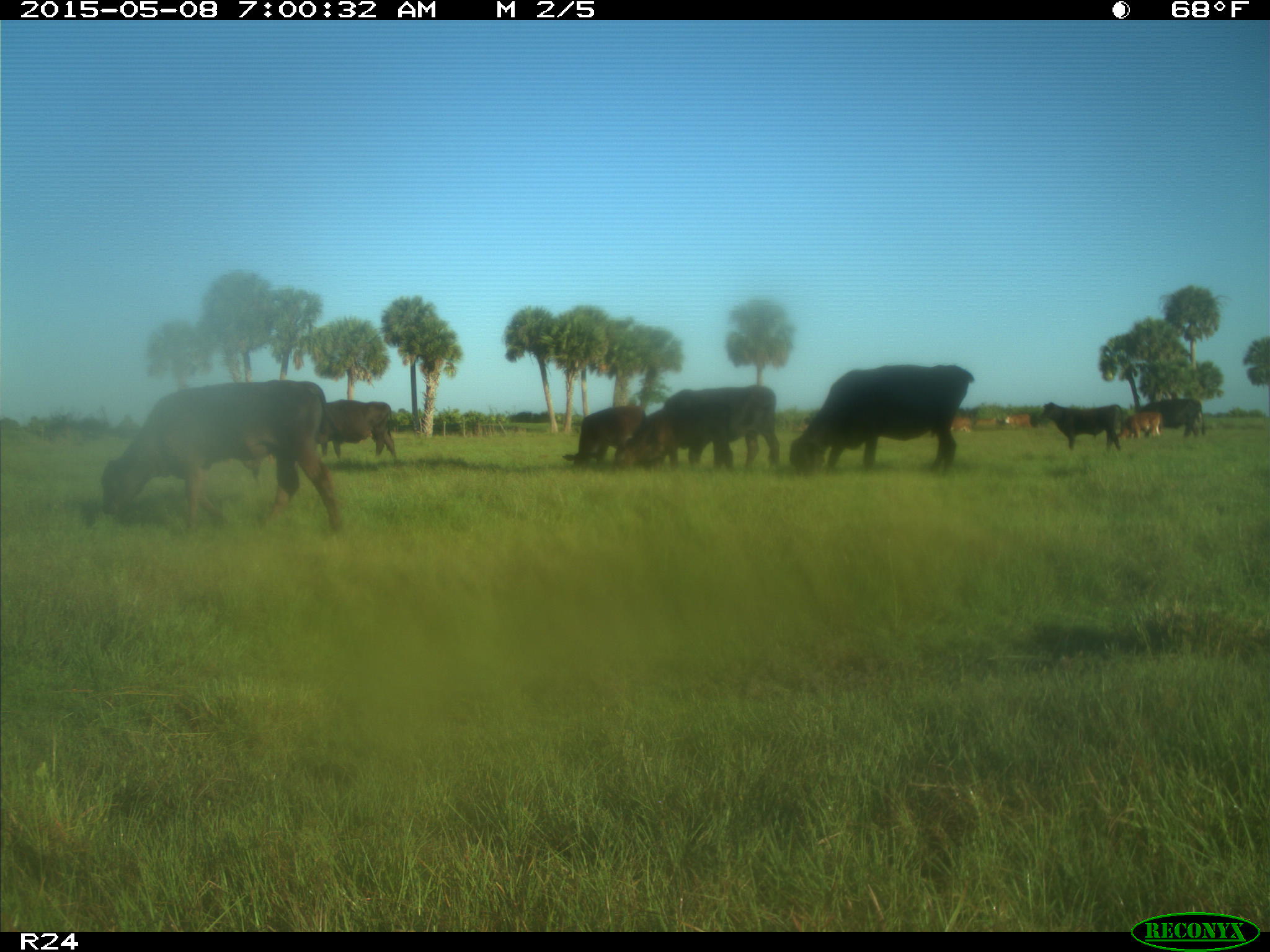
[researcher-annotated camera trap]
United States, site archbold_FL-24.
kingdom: Animalia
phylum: Chordata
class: Mammalia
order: Artiodactyla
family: Bovidae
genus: Bos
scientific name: Bos taurus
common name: domestic cow